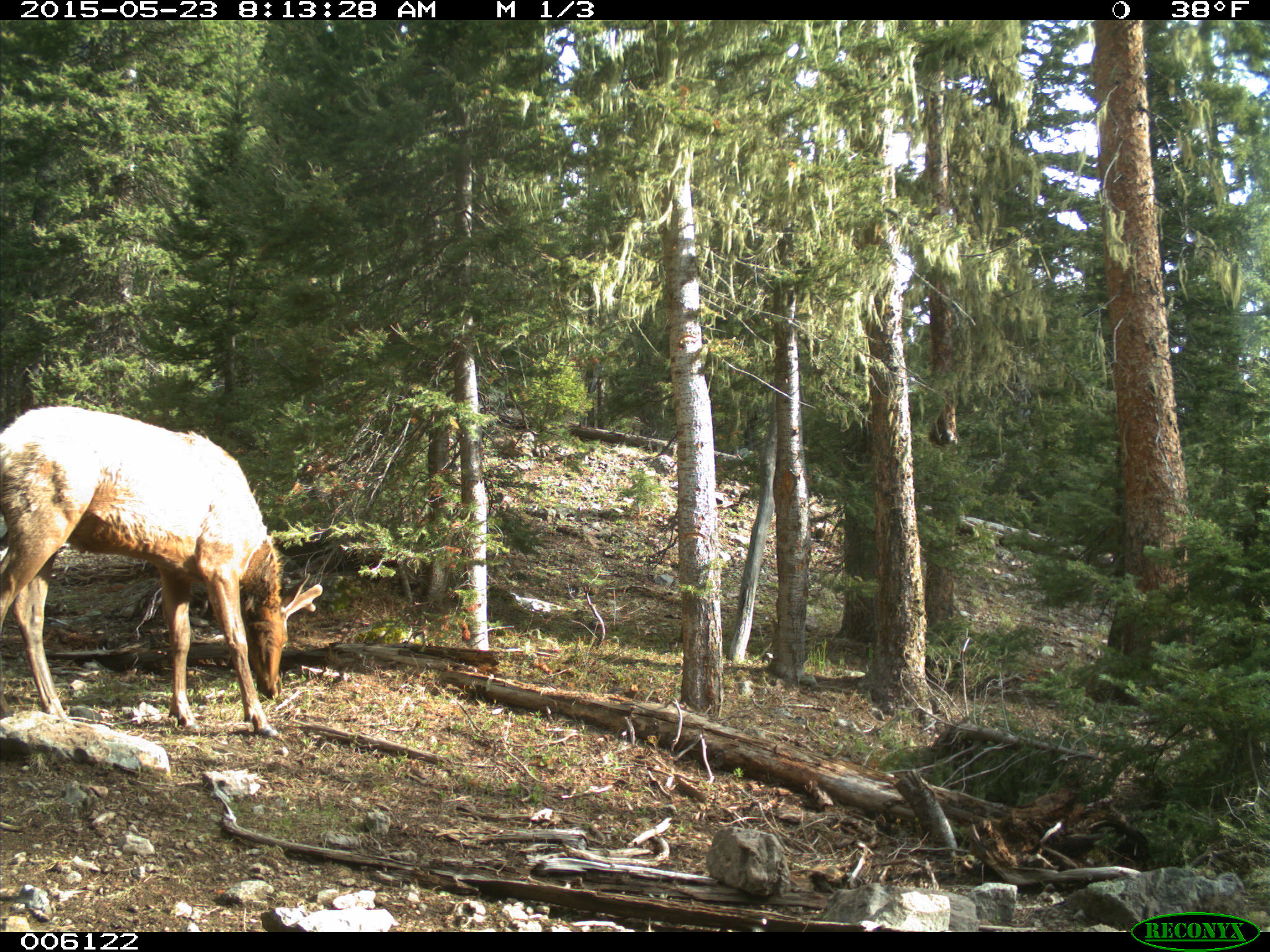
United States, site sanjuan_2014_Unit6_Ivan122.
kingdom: Animalia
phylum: Chordata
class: Mammalia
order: Artiodactyla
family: Cervidae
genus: Cervus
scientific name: Cervus elaphus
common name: red deer